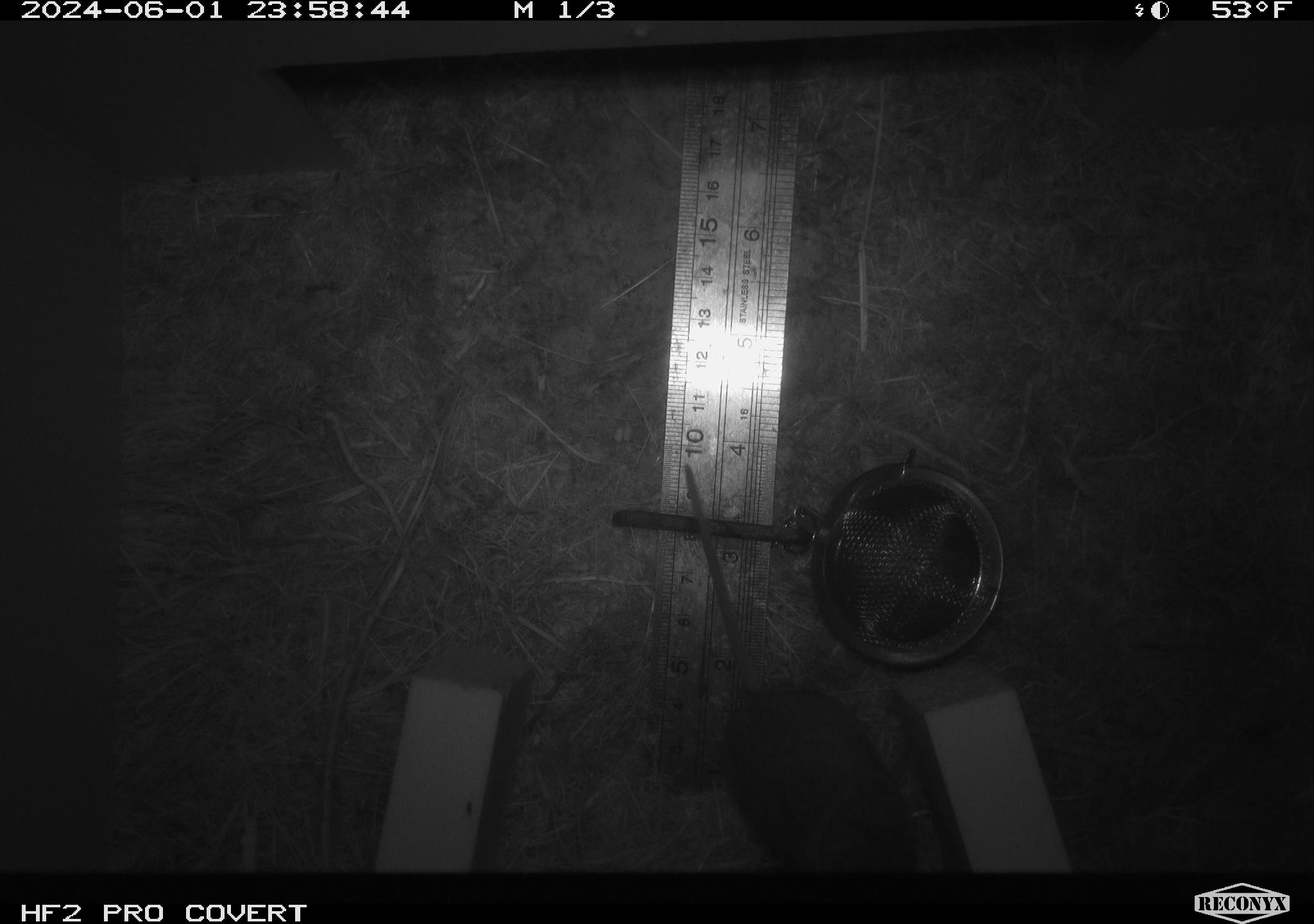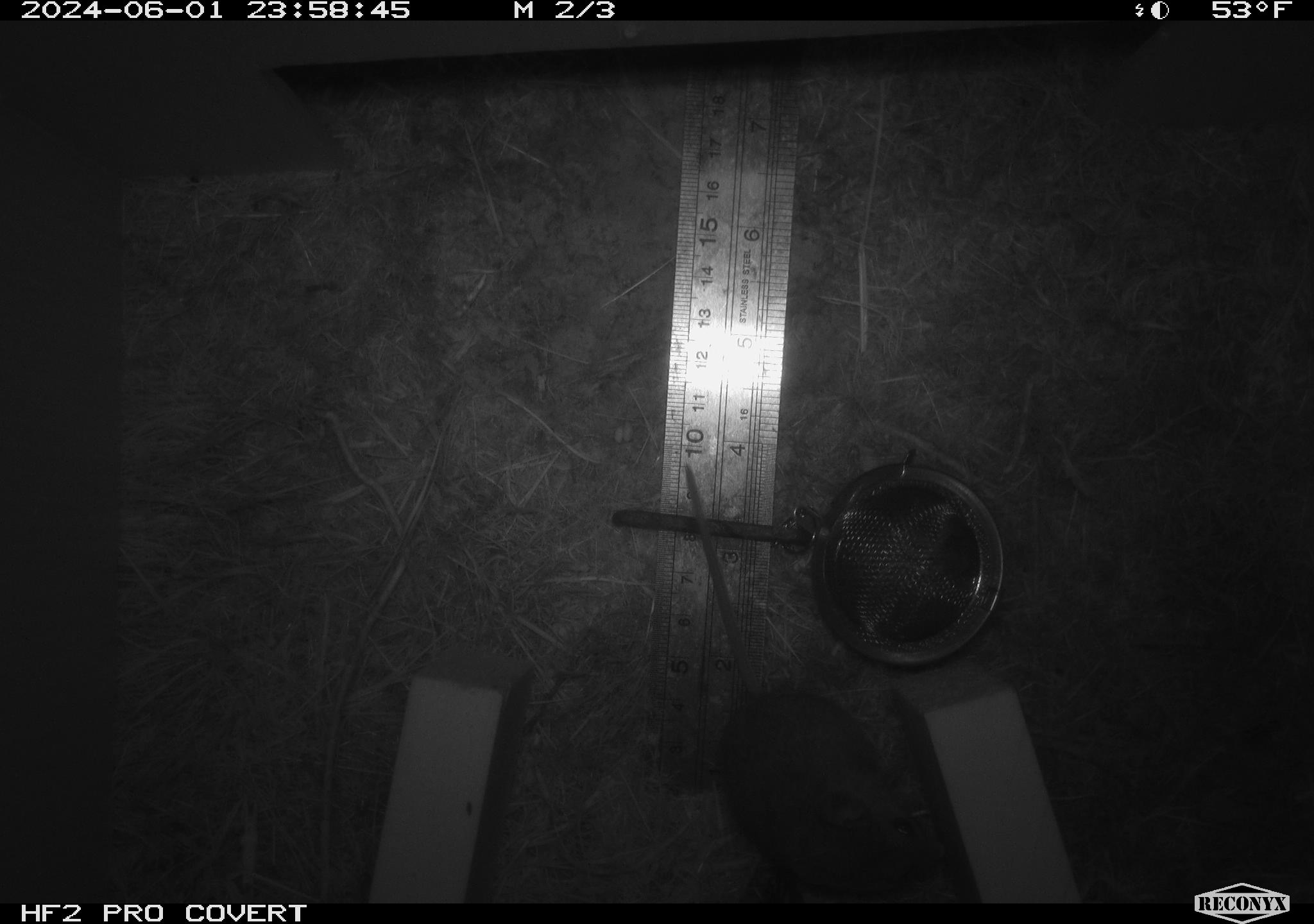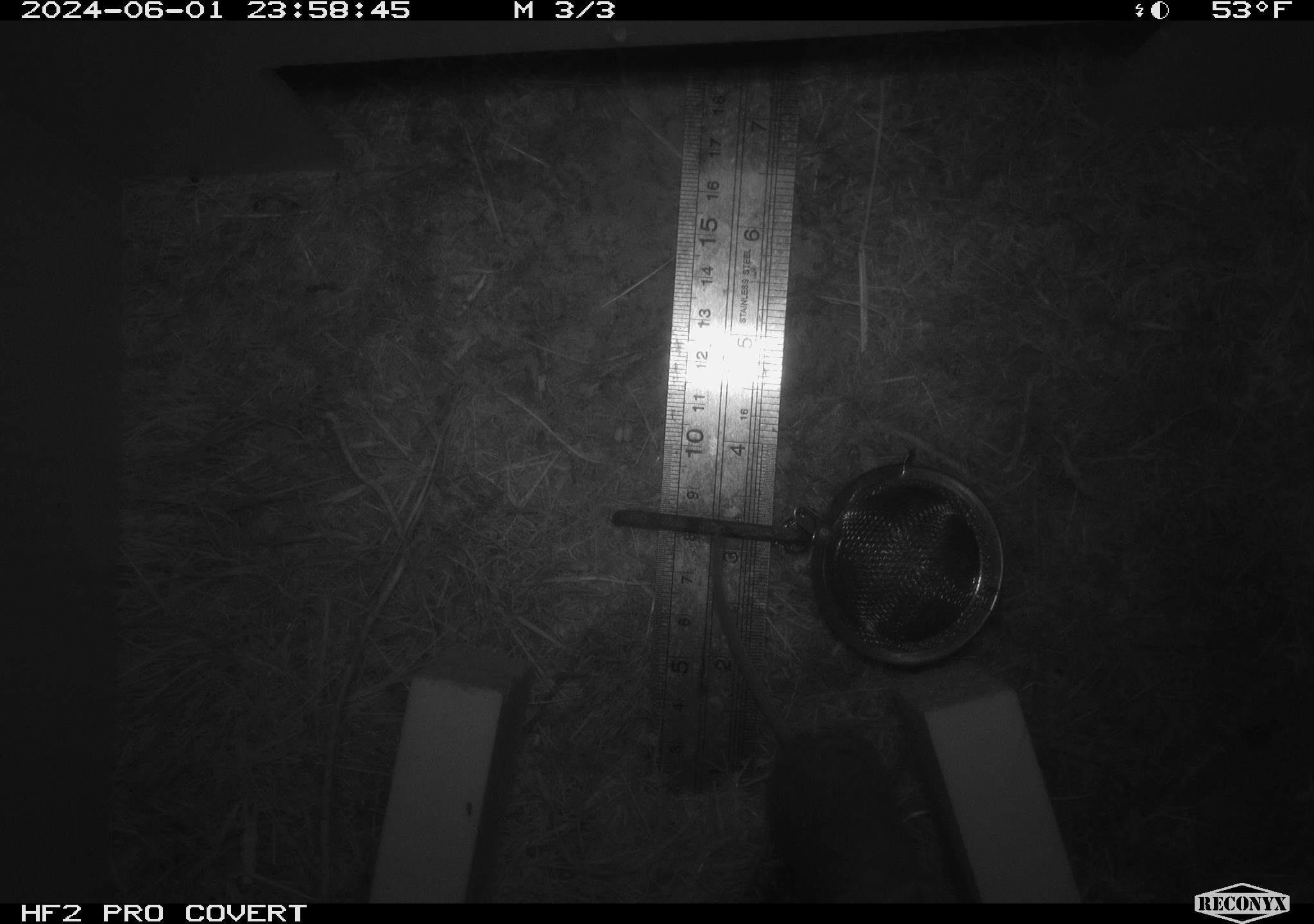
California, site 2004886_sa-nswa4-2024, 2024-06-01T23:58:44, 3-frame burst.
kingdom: Animalia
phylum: Chordata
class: Mammalia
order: Rodentia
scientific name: Rodentia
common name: rodent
Rodent (Rodentia).